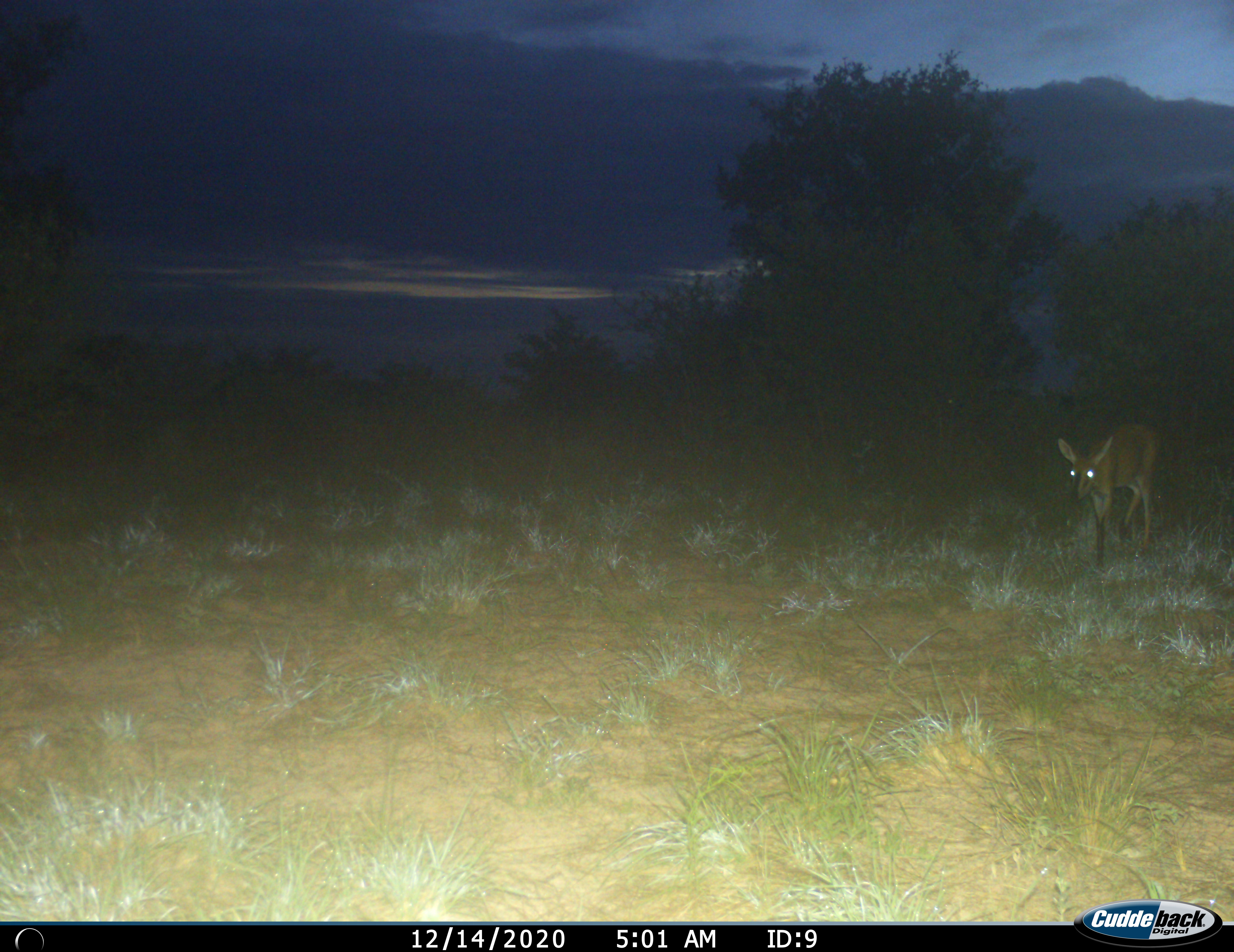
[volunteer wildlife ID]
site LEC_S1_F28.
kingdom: Animalia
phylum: Chordata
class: Mammalia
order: Artiodactyla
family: Bovidae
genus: Sylvicapra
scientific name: Sylvicapra grimmia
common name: common duiker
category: duikercommongrey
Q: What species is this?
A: Duikercommongrey (common duiker) (Sylvicapra grimmia).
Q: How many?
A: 1.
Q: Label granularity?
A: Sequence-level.